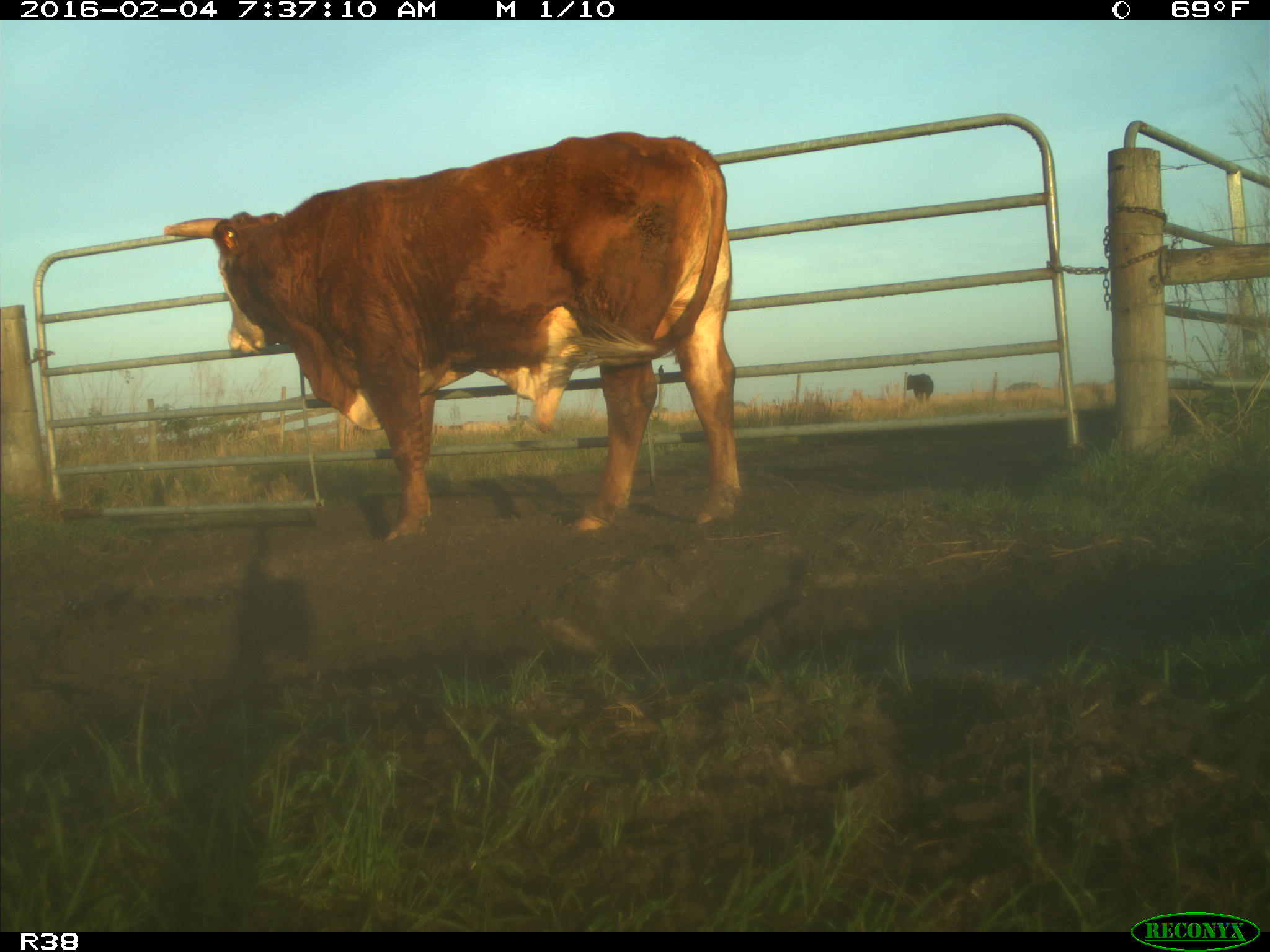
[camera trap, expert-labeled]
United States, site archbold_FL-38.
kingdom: Animalia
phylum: Chordata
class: Mammalia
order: Artiodactyla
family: Bovidae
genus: Bos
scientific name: Bos taurus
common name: domestic cow